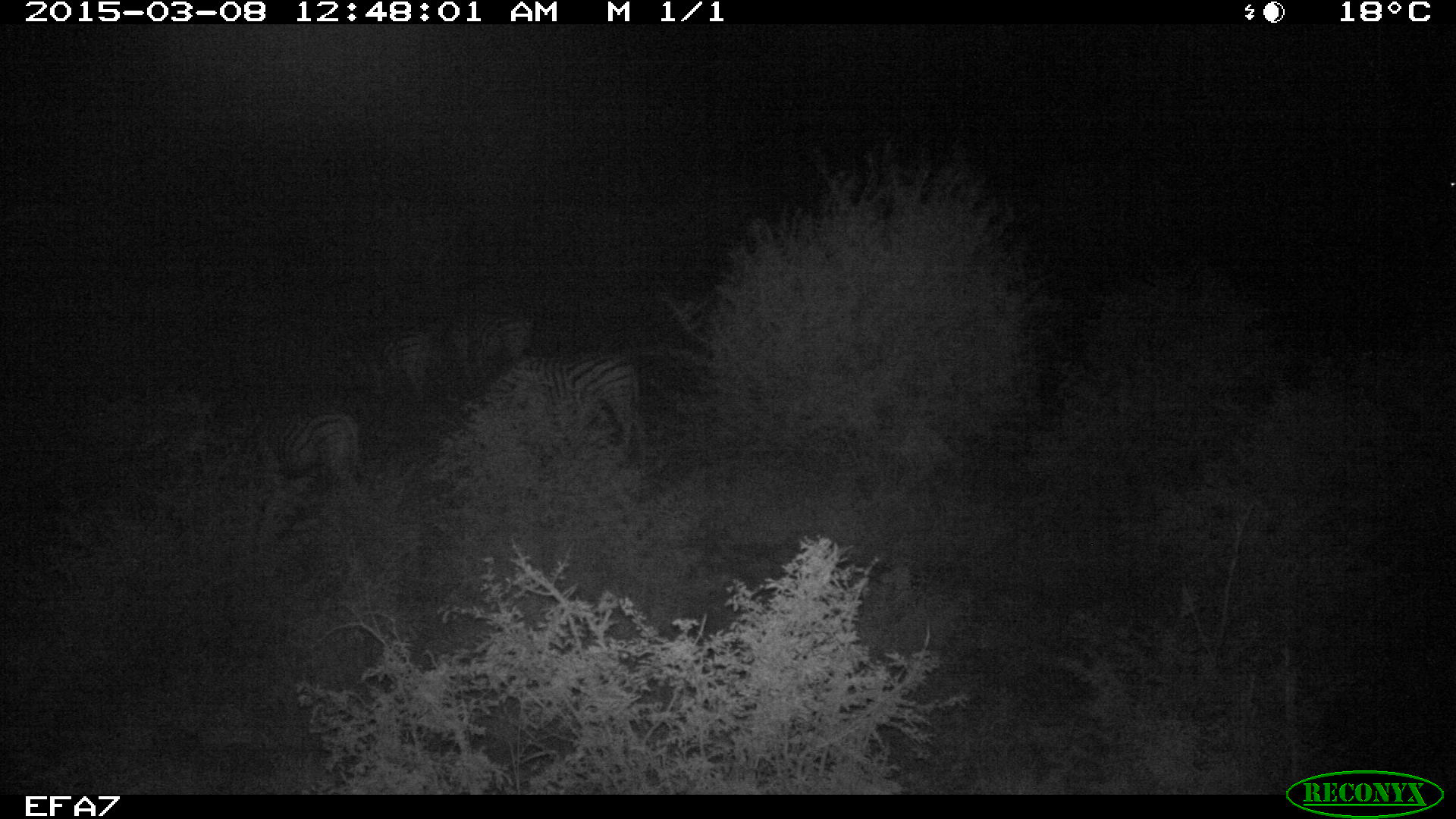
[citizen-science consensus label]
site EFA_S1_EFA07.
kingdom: Animalia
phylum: Chordata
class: Mammalia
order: Perissodactyla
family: Equidae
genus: Equus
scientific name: Equus quagga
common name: plains zebra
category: zebraplains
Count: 4.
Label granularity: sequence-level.